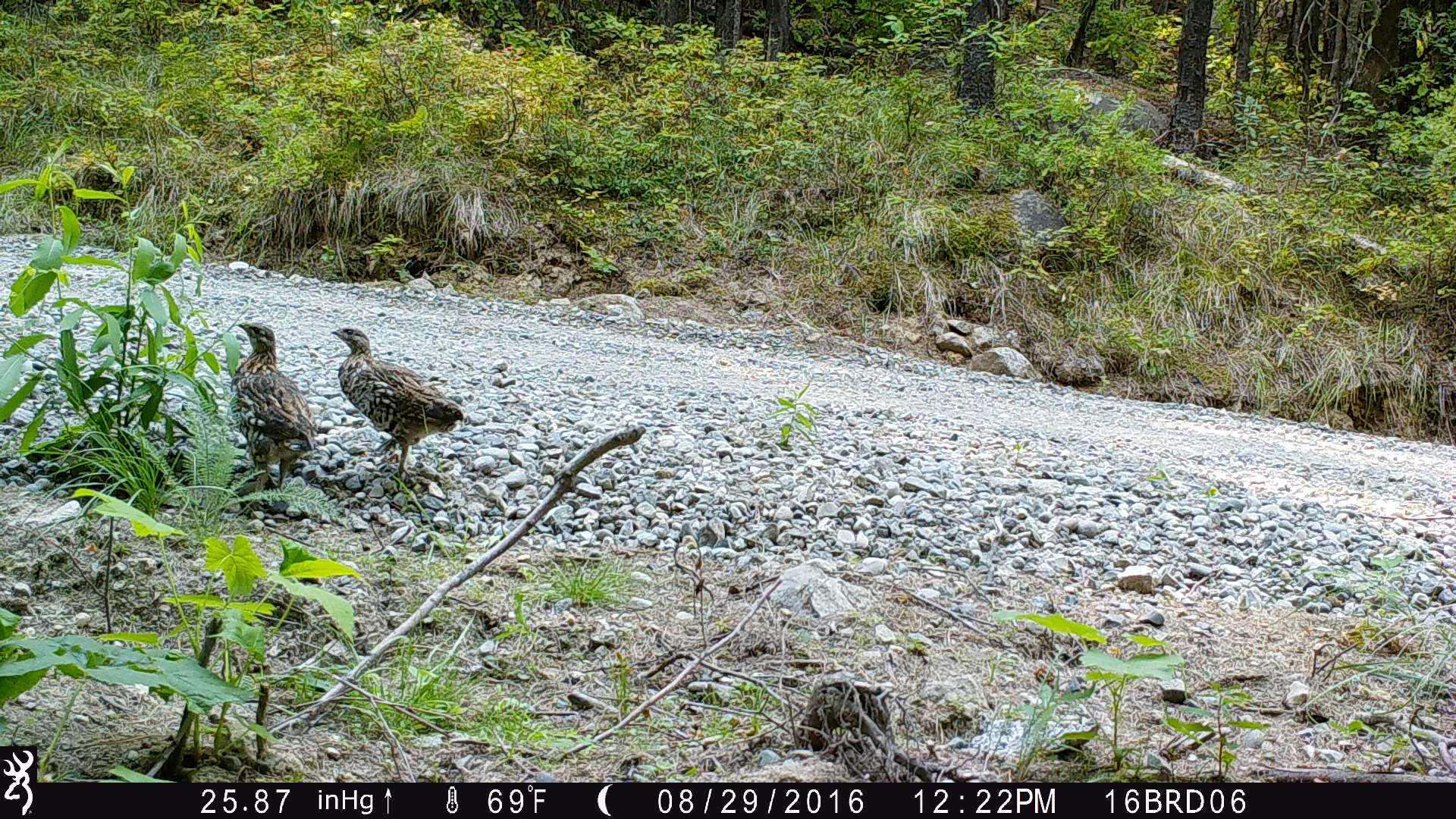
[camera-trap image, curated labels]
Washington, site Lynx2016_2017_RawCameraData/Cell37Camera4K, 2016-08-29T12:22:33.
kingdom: Animalia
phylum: Chordata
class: Aves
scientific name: Aves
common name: birds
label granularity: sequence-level